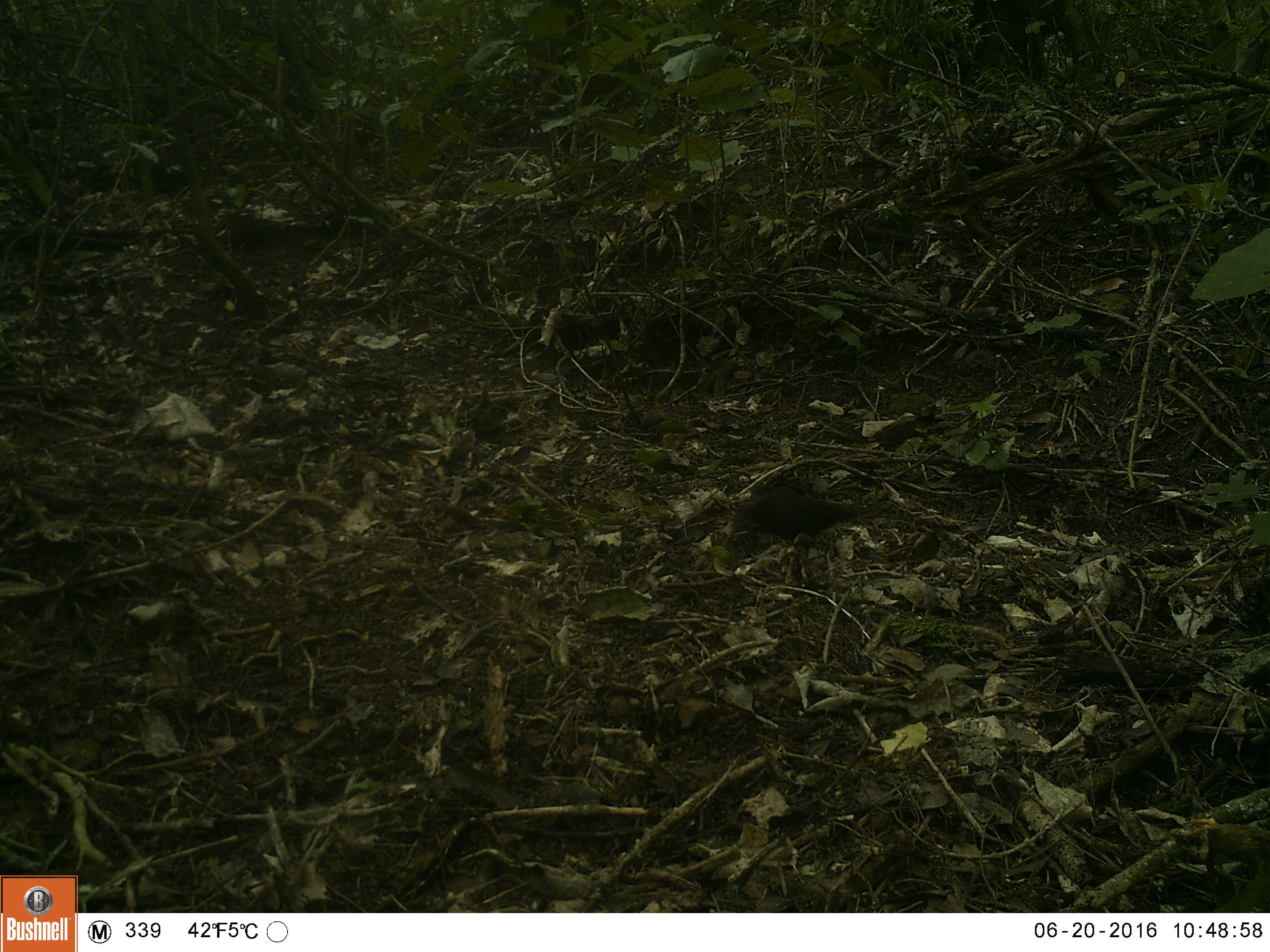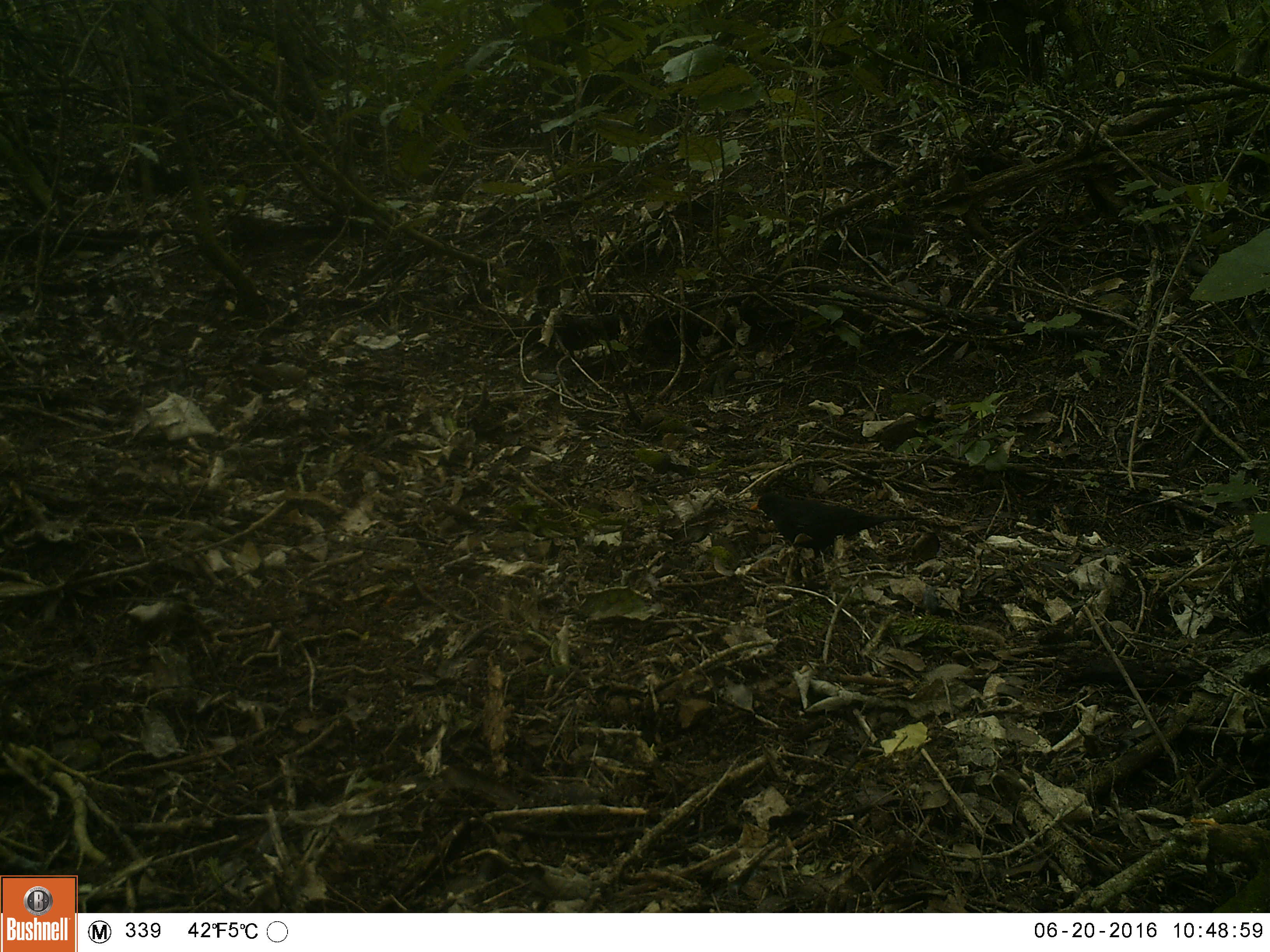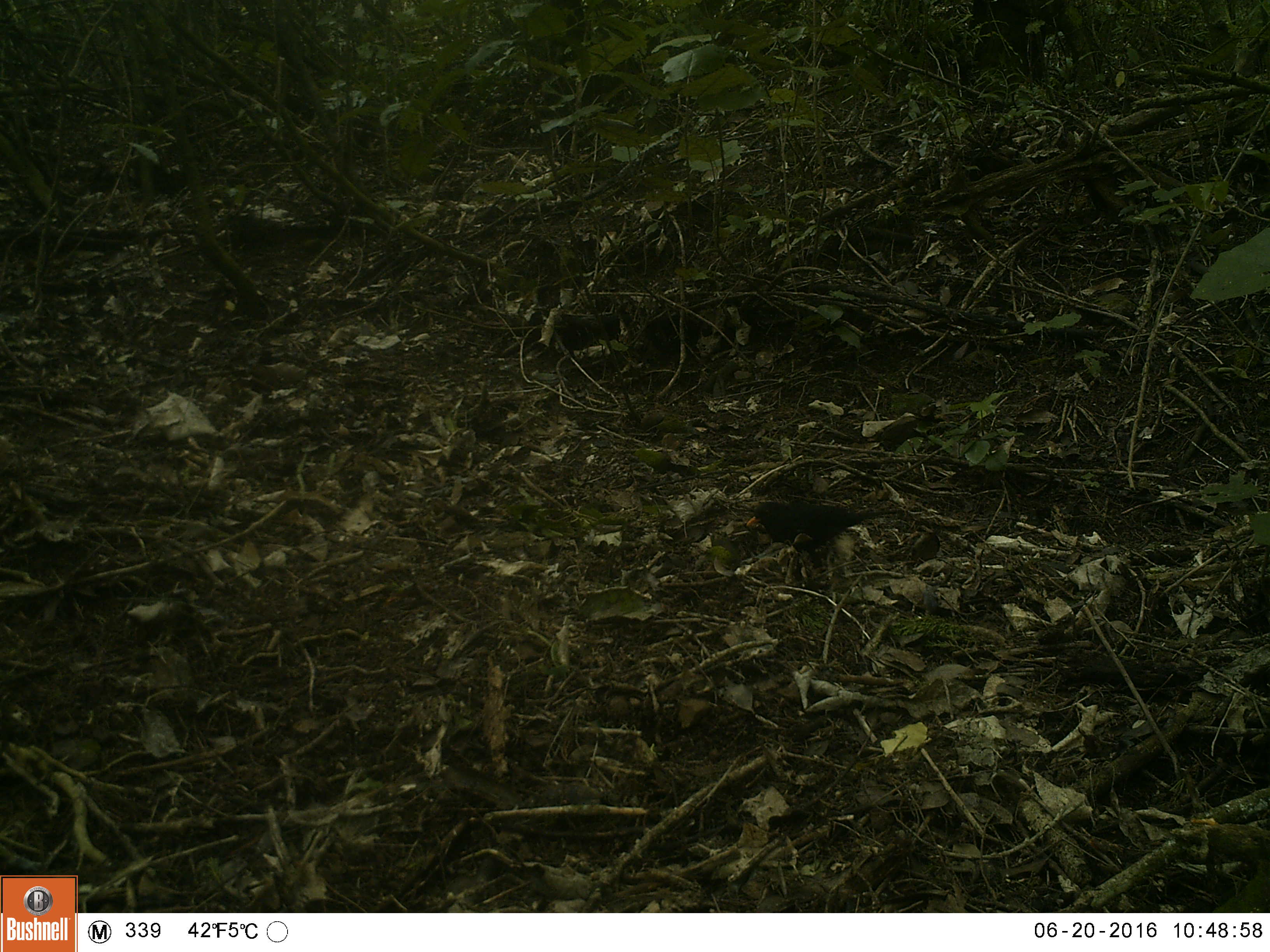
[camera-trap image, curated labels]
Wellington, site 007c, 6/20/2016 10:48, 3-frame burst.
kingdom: Animalia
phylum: Chordata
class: Aves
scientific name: Aves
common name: bird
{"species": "bird (Aves)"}